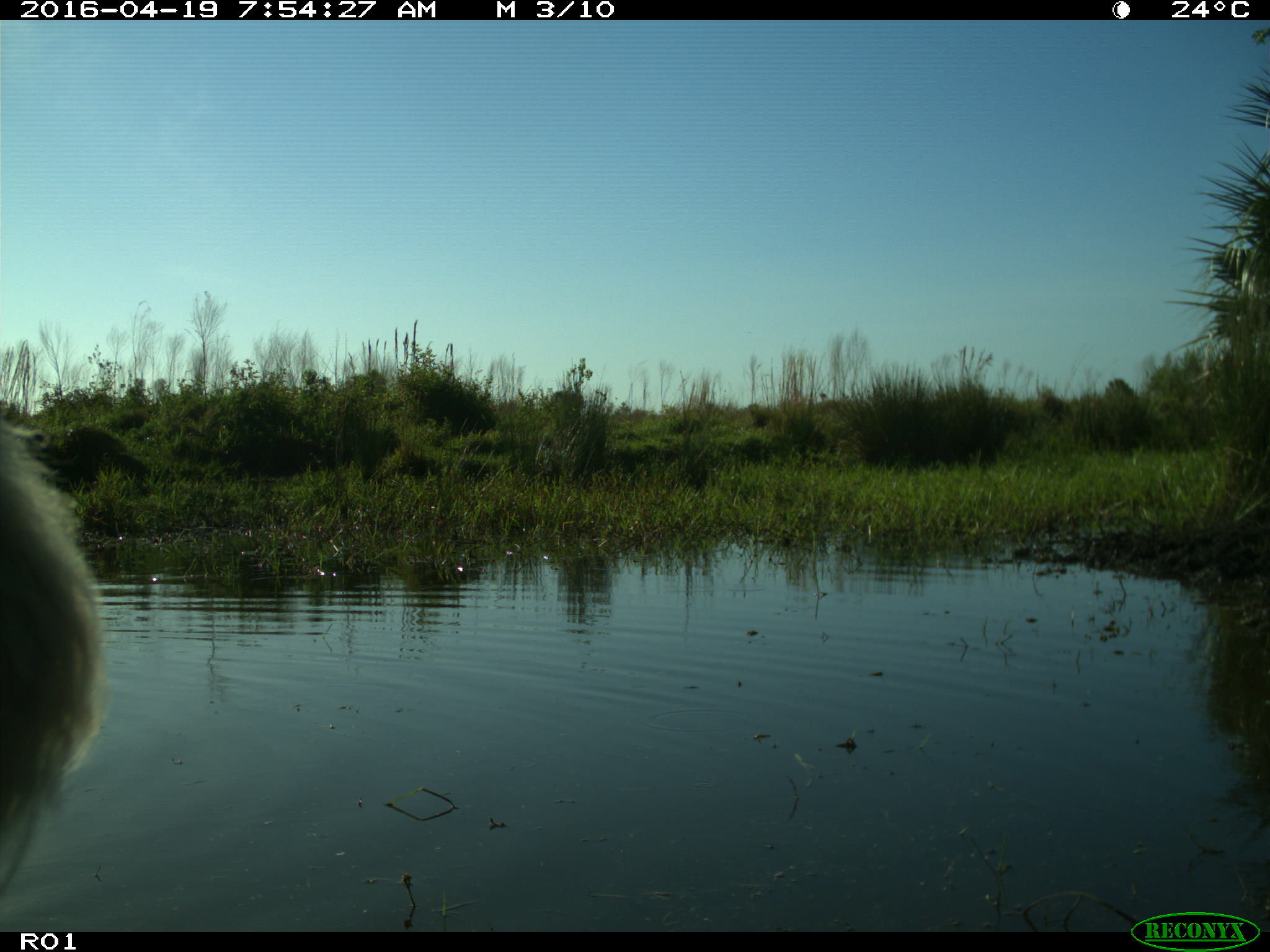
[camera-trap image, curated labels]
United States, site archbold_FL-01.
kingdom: Animalia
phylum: Chordata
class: Mammalia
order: Artiodactyla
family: Bovidae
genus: Bos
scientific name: Bos taurus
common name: domestic cow